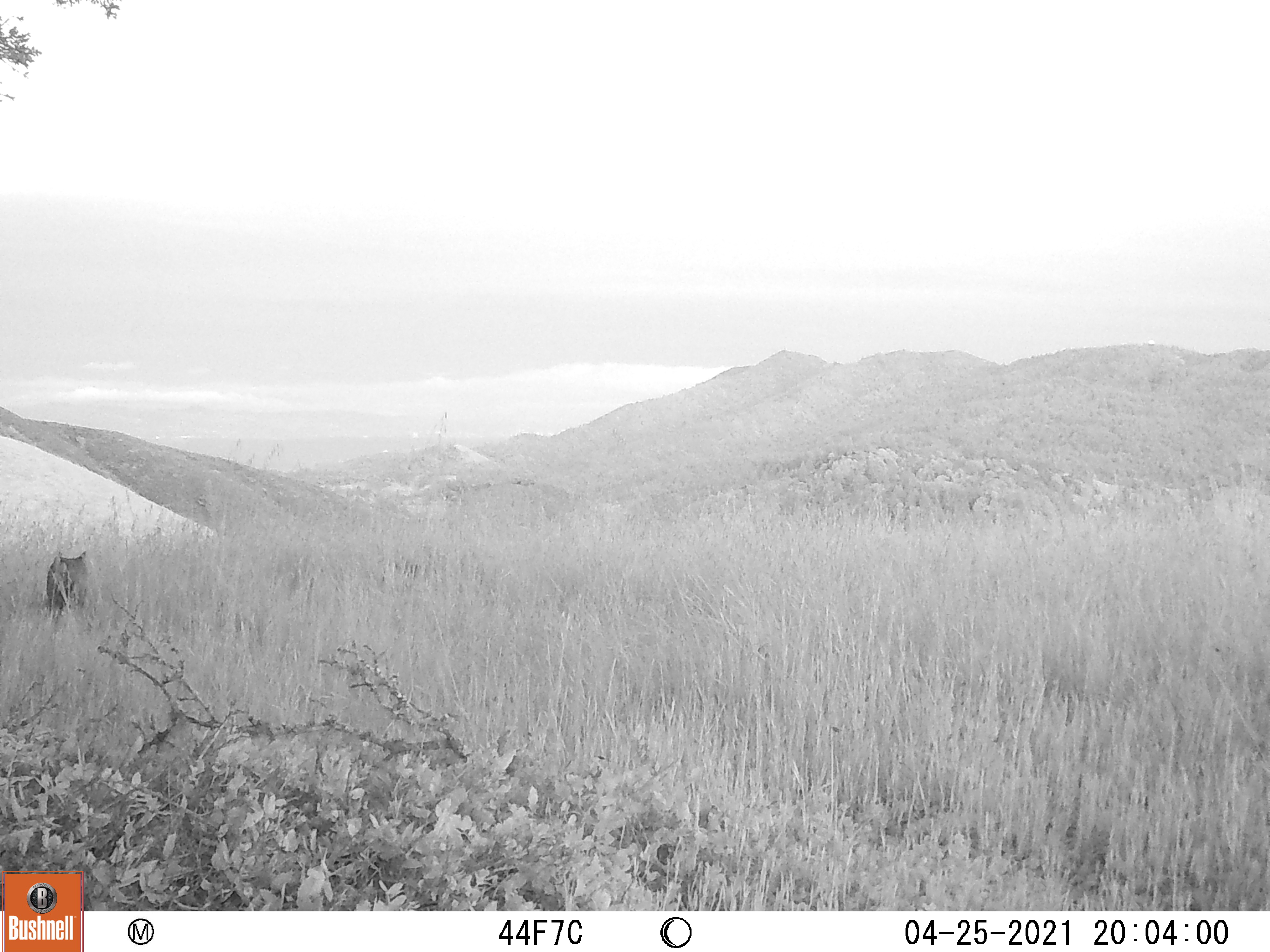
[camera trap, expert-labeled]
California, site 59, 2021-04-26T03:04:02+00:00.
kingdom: Animalia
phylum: Chordata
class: Mammalia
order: Carnivora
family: Felidae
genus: Lynx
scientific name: Lynx rufus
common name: bobcat